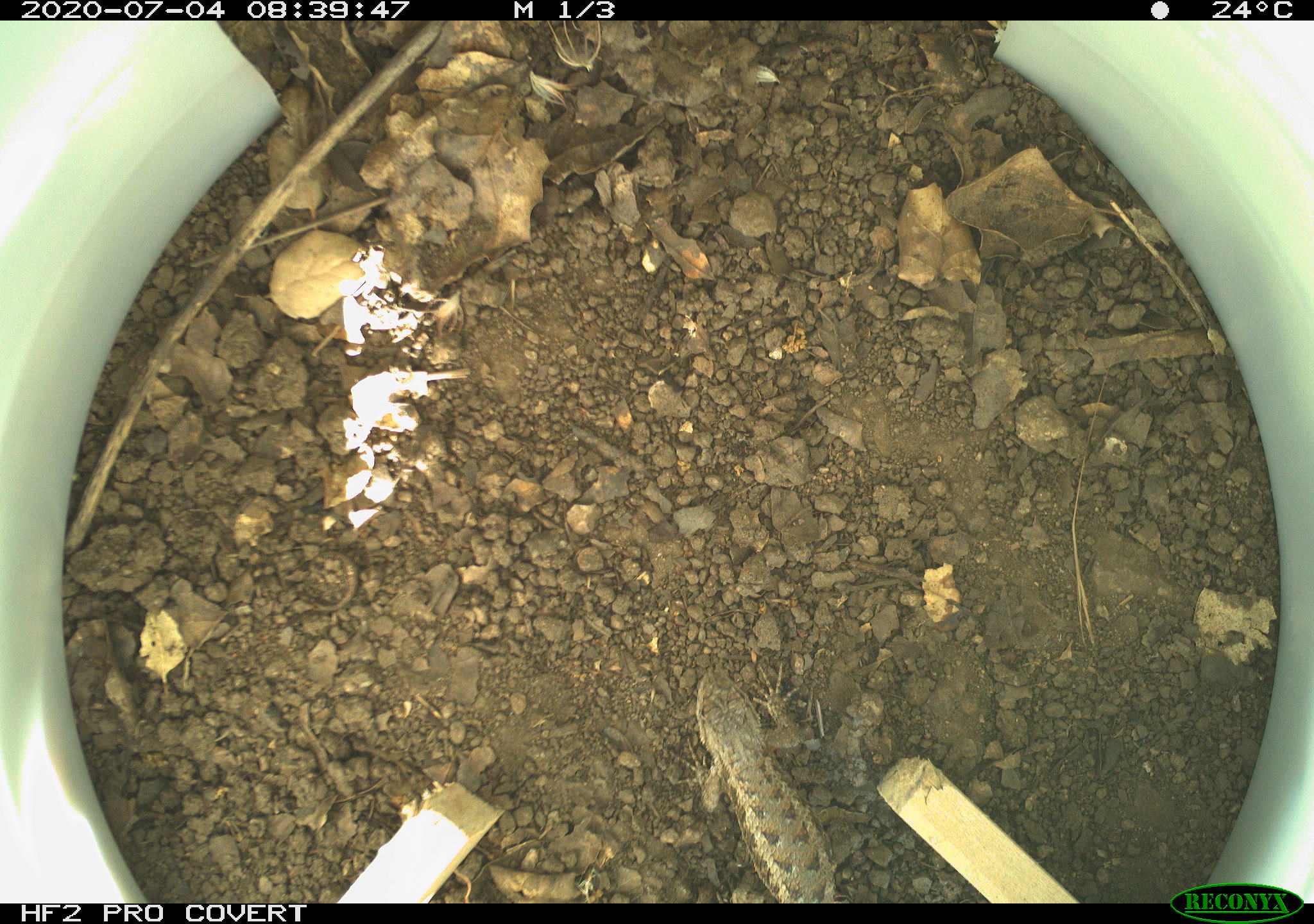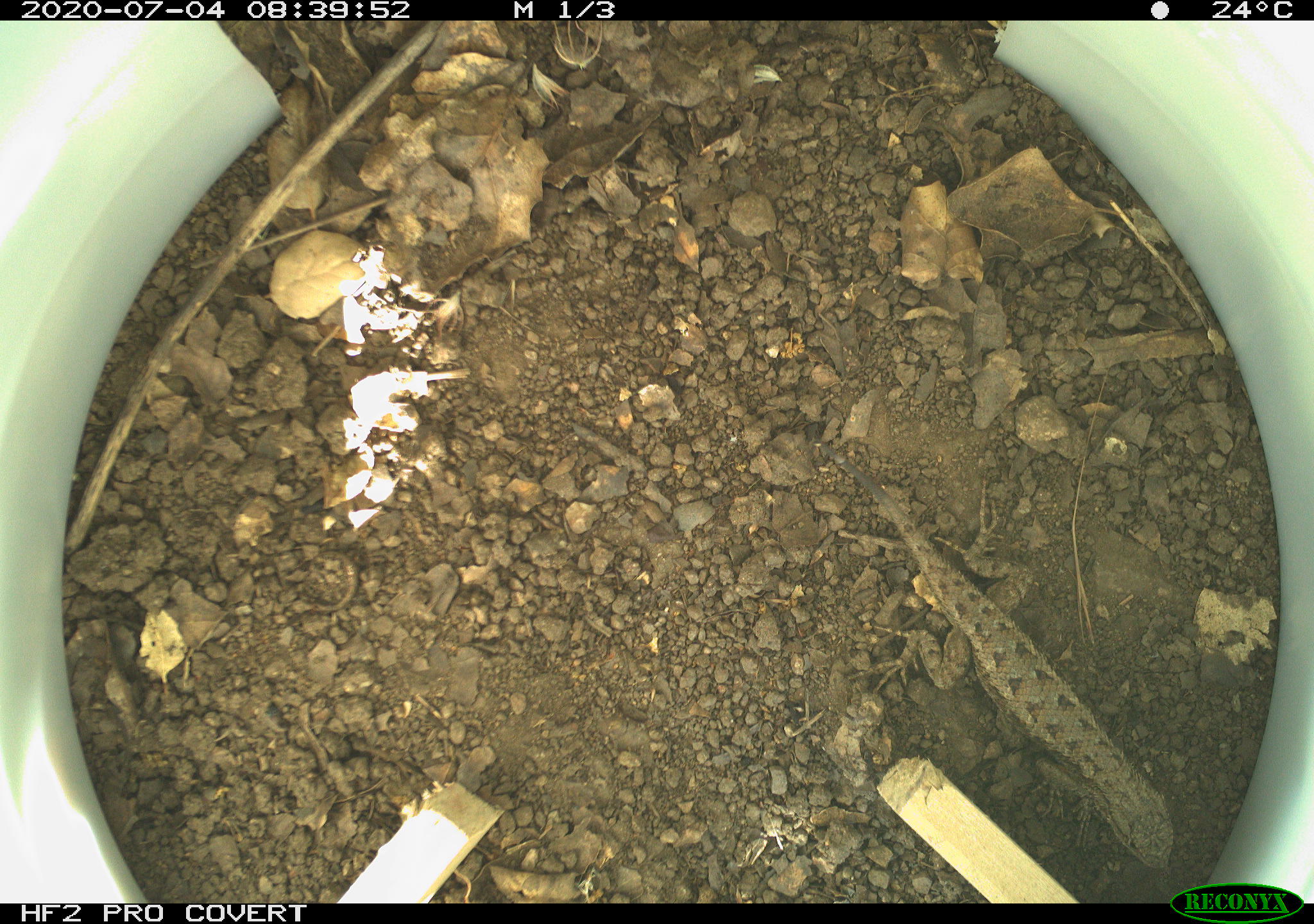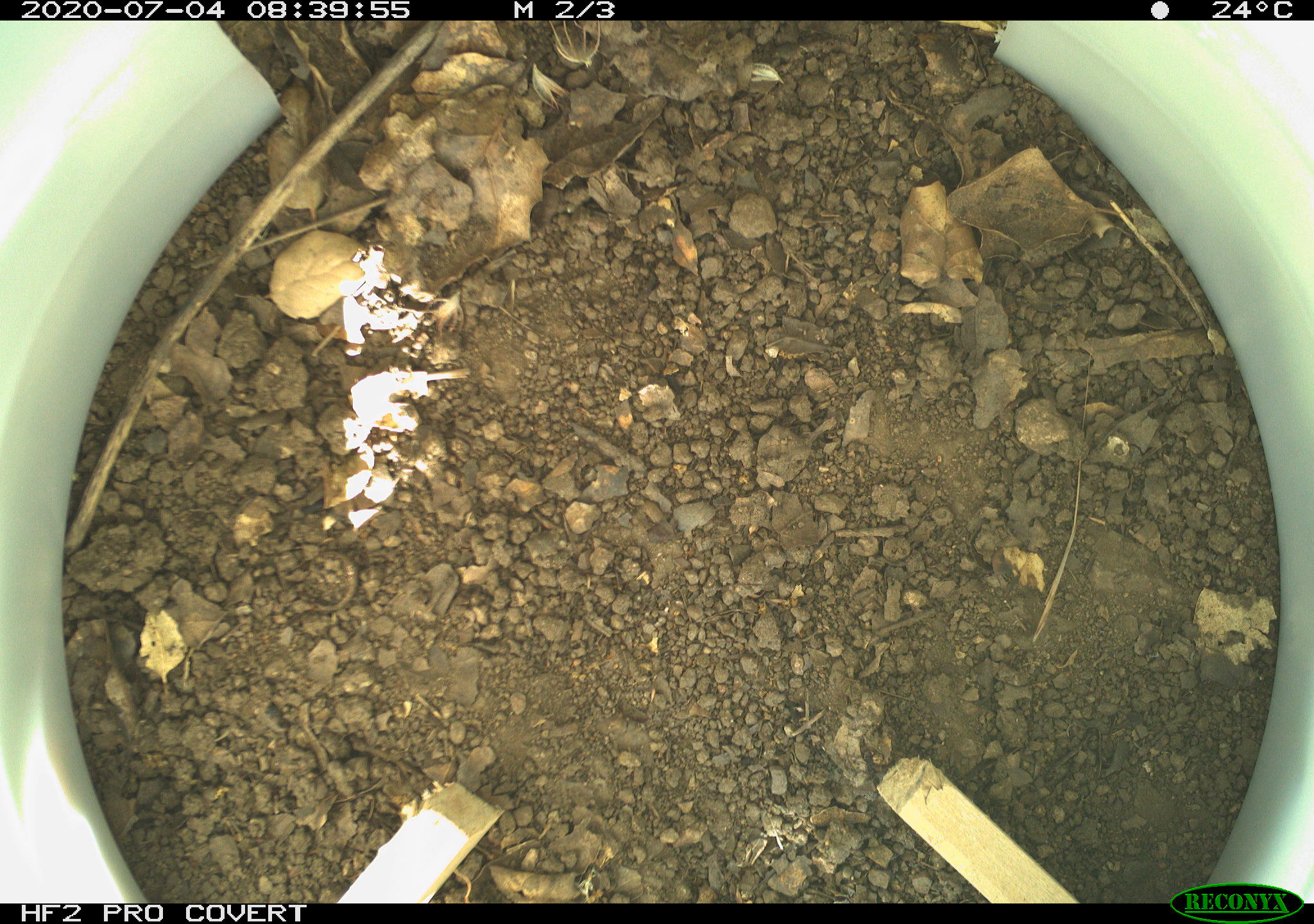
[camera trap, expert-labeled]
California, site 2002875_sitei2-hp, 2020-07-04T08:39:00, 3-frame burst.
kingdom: Animalia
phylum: Chordata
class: Reptilia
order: Squamata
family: Phrynosomatidae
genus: Sceloporus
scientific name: Sceloporus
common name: spiny lizards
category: sceloporus species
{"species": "sceloporus species (spiny lizards) (Sceloporus)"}